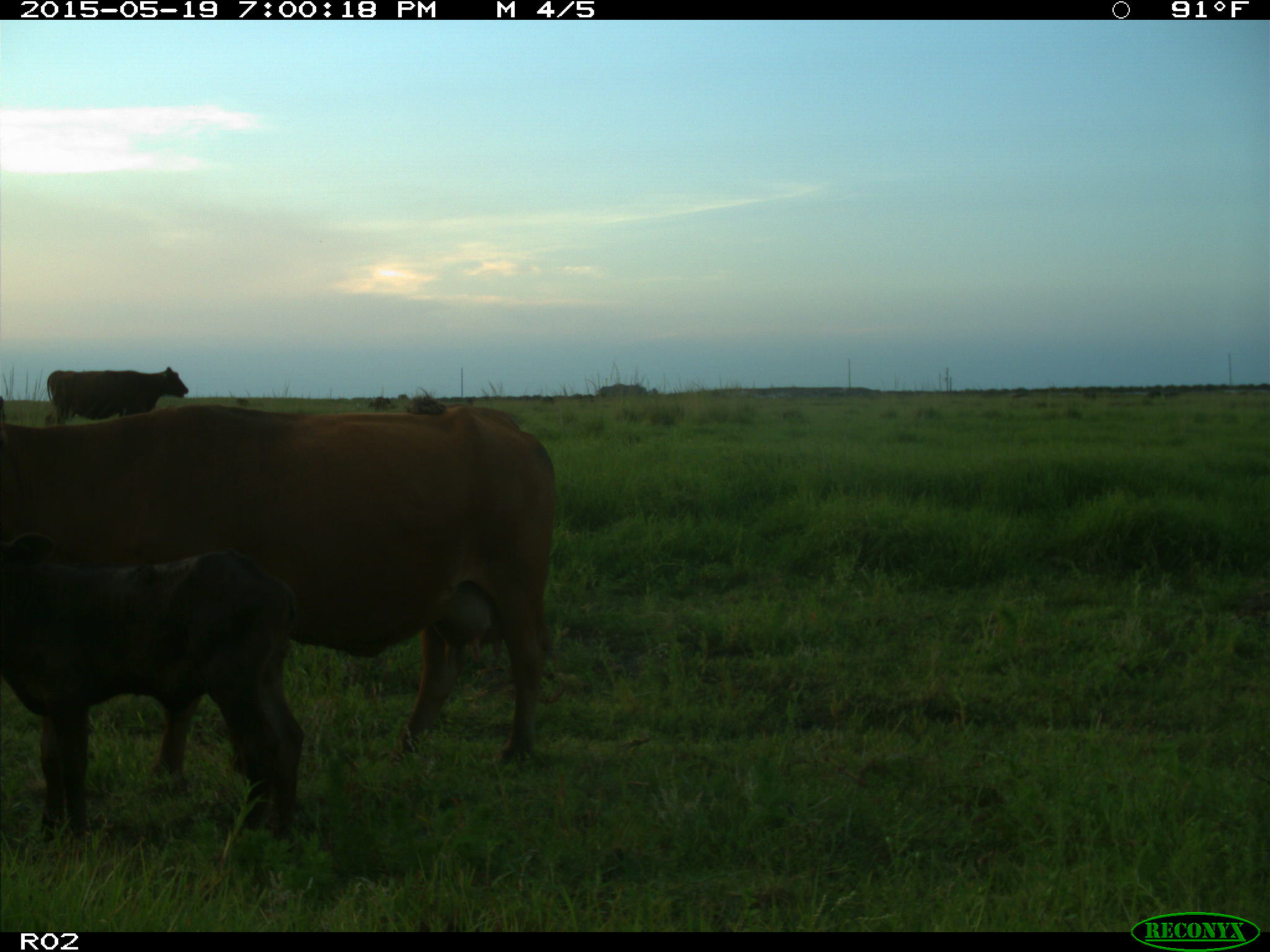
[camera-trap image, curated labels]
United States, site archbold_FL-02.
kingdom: Animalia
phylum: Chordata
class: Mammalia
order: Artiodactyla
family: Bovidae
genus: Bos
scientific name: Bos taurus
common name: domestic cow